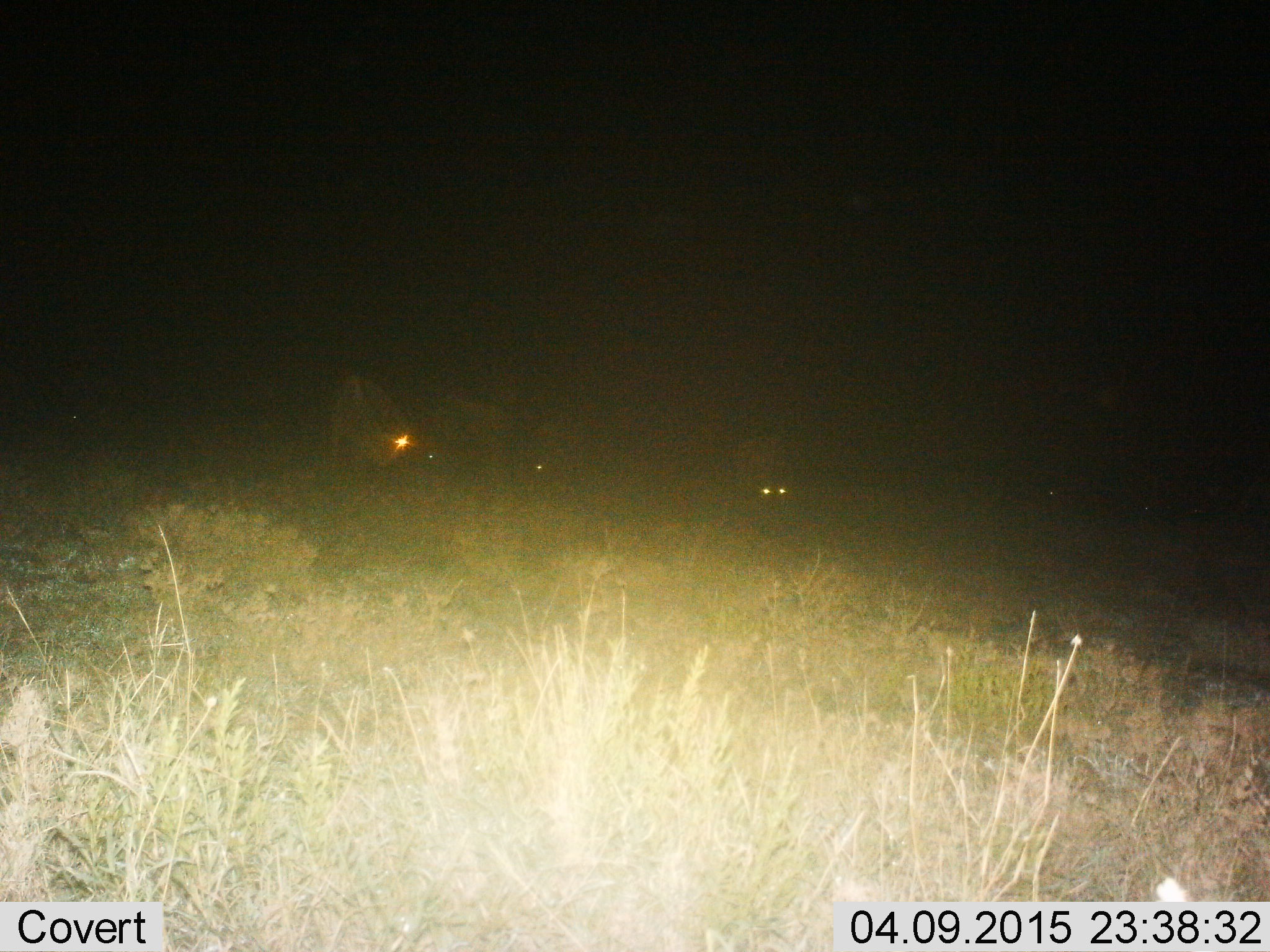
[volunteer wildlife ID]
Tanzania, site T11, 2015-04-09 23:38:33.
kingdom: Animalia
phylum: Chordata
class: Mammalia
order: Artiodactyla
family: Bovidae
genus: Connochaetes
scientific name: Connochaetes taurinus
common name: blue wildebeest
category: wildebeest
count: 4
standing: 33%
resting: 17%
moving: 0%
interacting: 17%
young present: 0%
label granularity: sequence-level